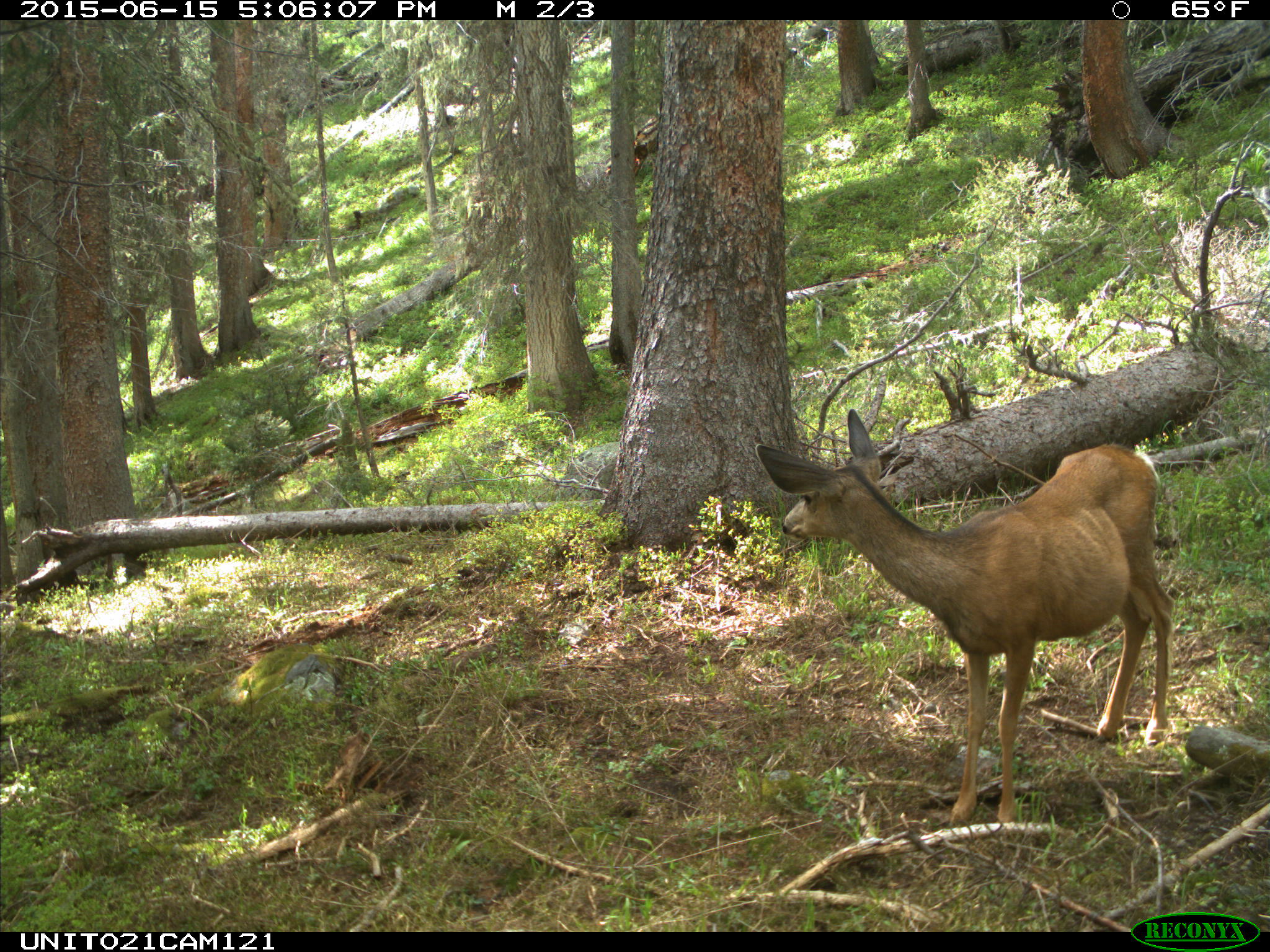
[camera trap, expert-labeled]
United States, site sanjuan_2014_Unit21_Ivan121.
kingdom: Animalia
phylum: Chordata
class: Mammalia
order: Artiodactyla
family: Cervidae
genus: Odocoileus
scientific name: Odocoileus hemionus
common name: mule deer